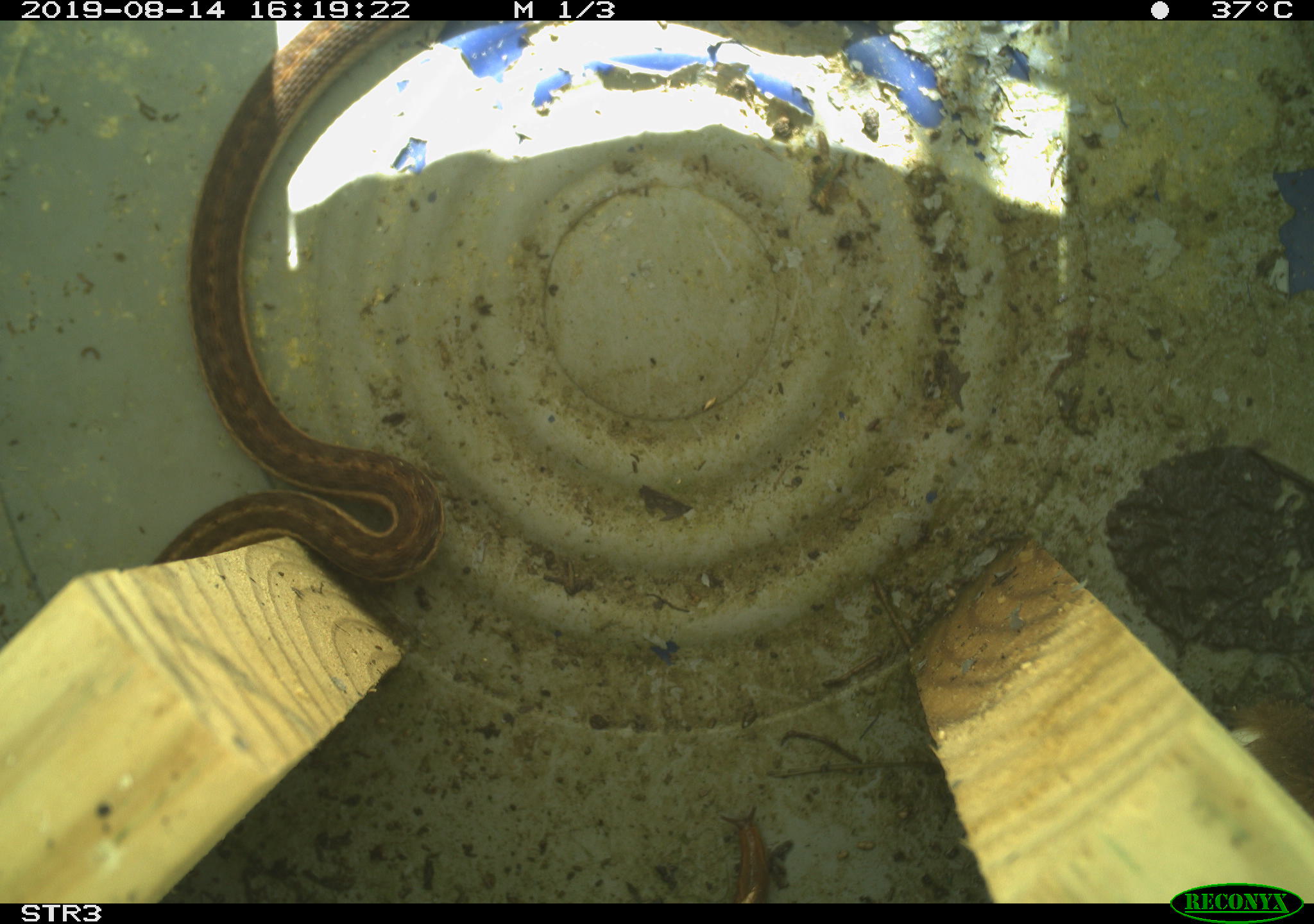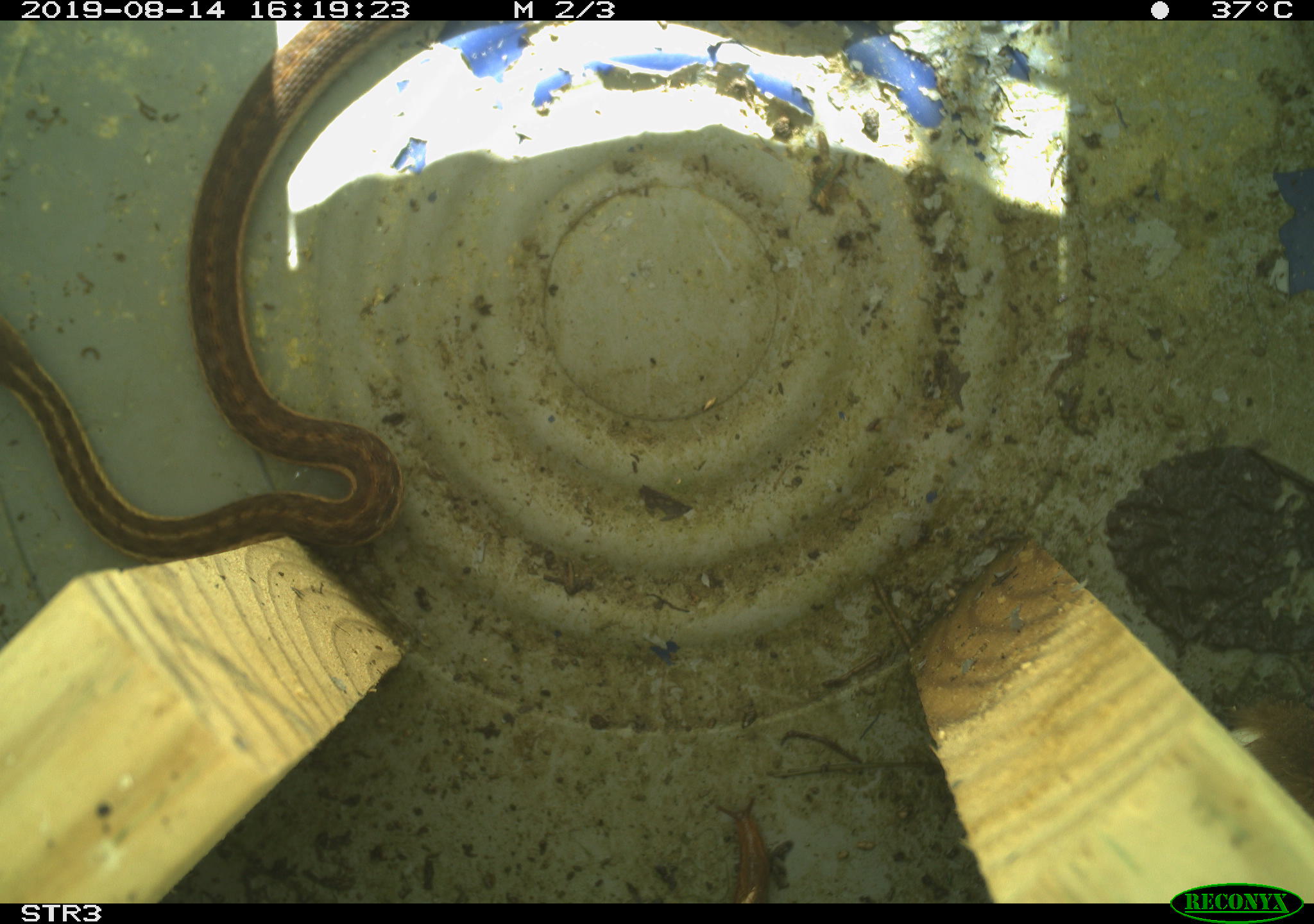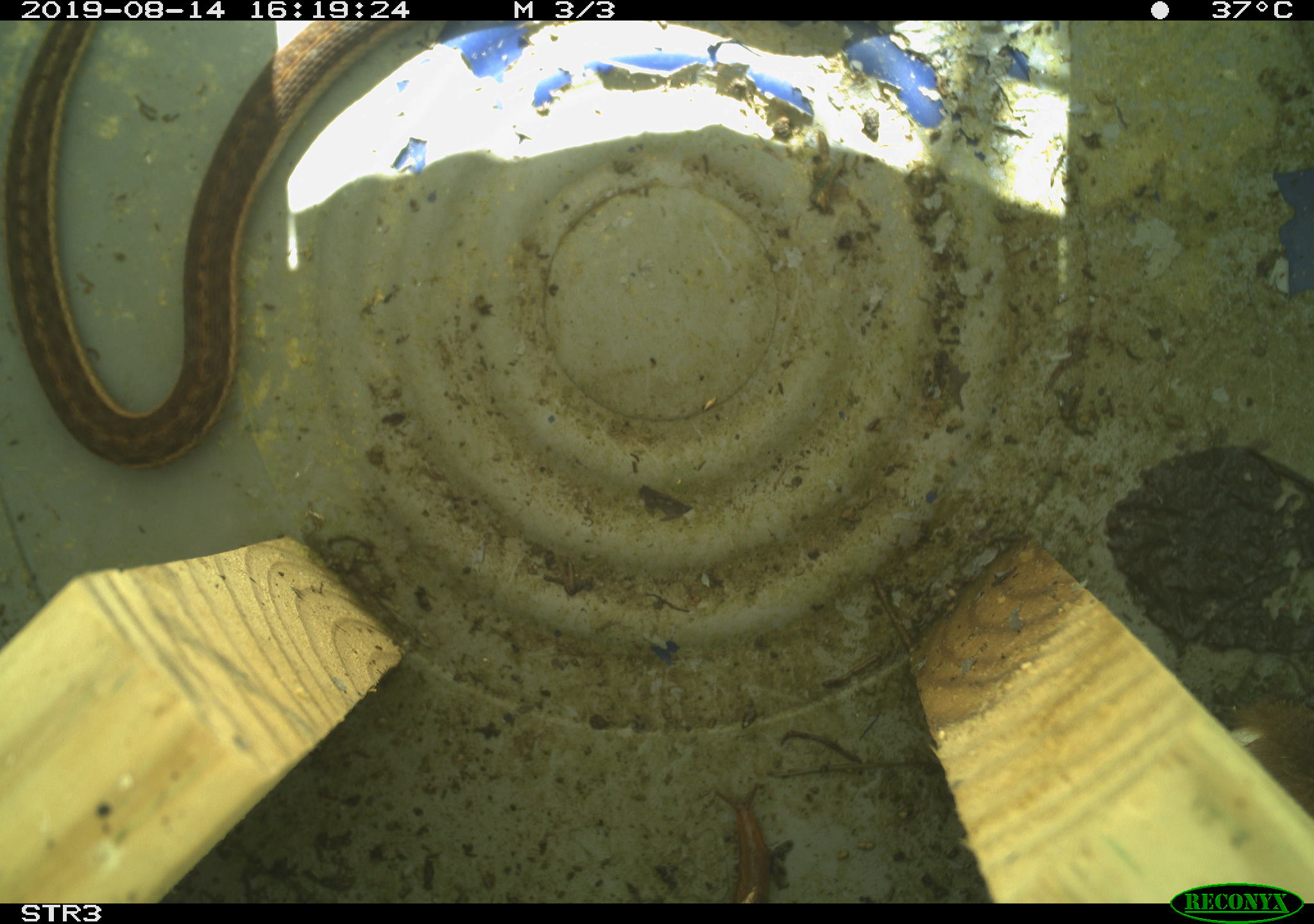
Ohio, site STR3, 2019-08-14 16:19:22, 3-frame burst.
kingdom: Animalia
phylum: Chordata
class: Reptilia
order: Squamata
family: Colubridae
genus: Thamnophis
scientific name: Thamnophis sirtalis sirtalis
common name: eastern gartersnake